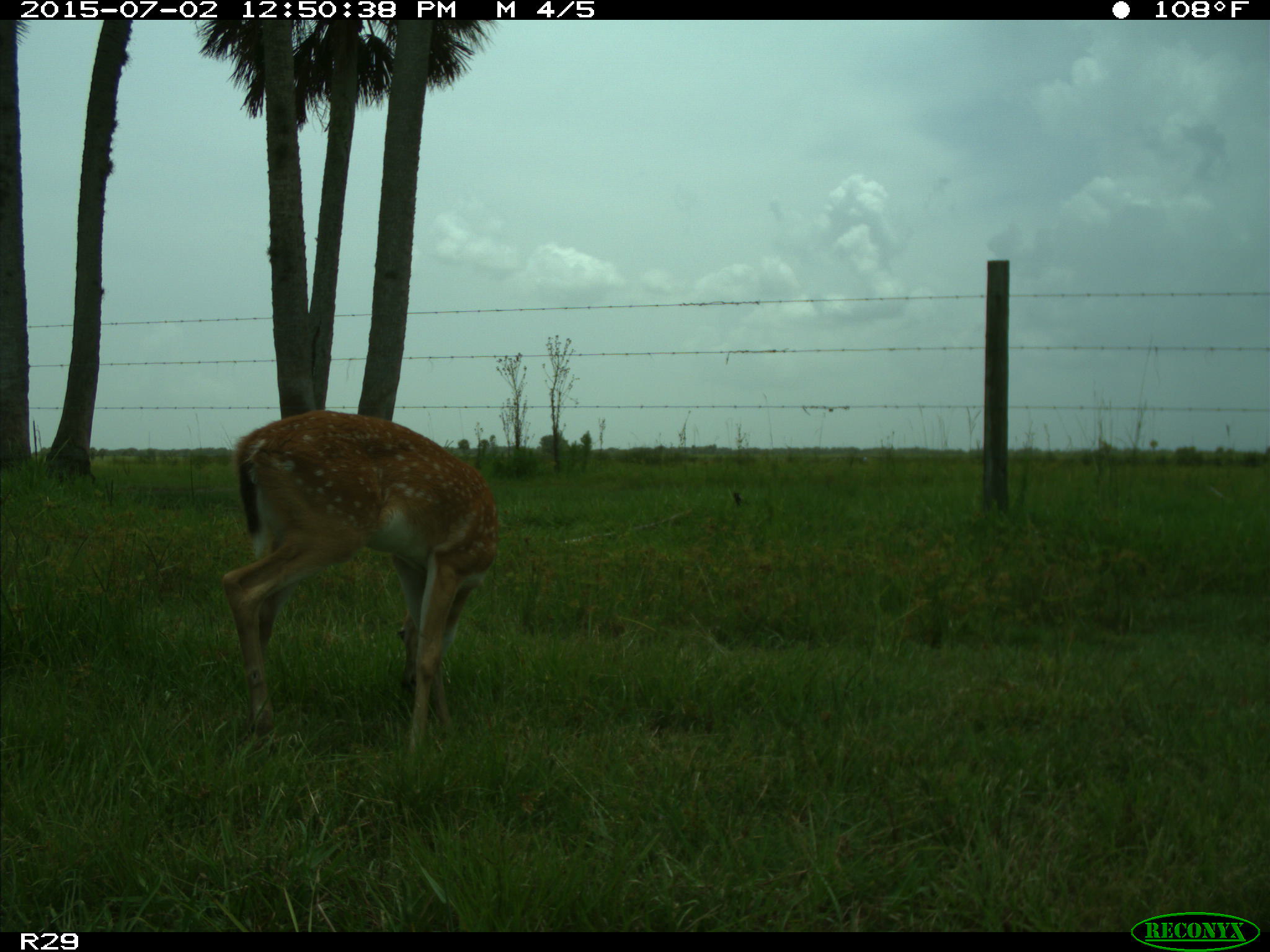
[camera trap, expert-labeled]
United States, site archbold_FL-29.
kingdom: Animalia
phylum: Chordata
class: Mammalia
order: Artiodactyla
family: Cervidae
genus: Odocoileus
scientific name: Odocoileus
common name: deer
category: unidentified deer